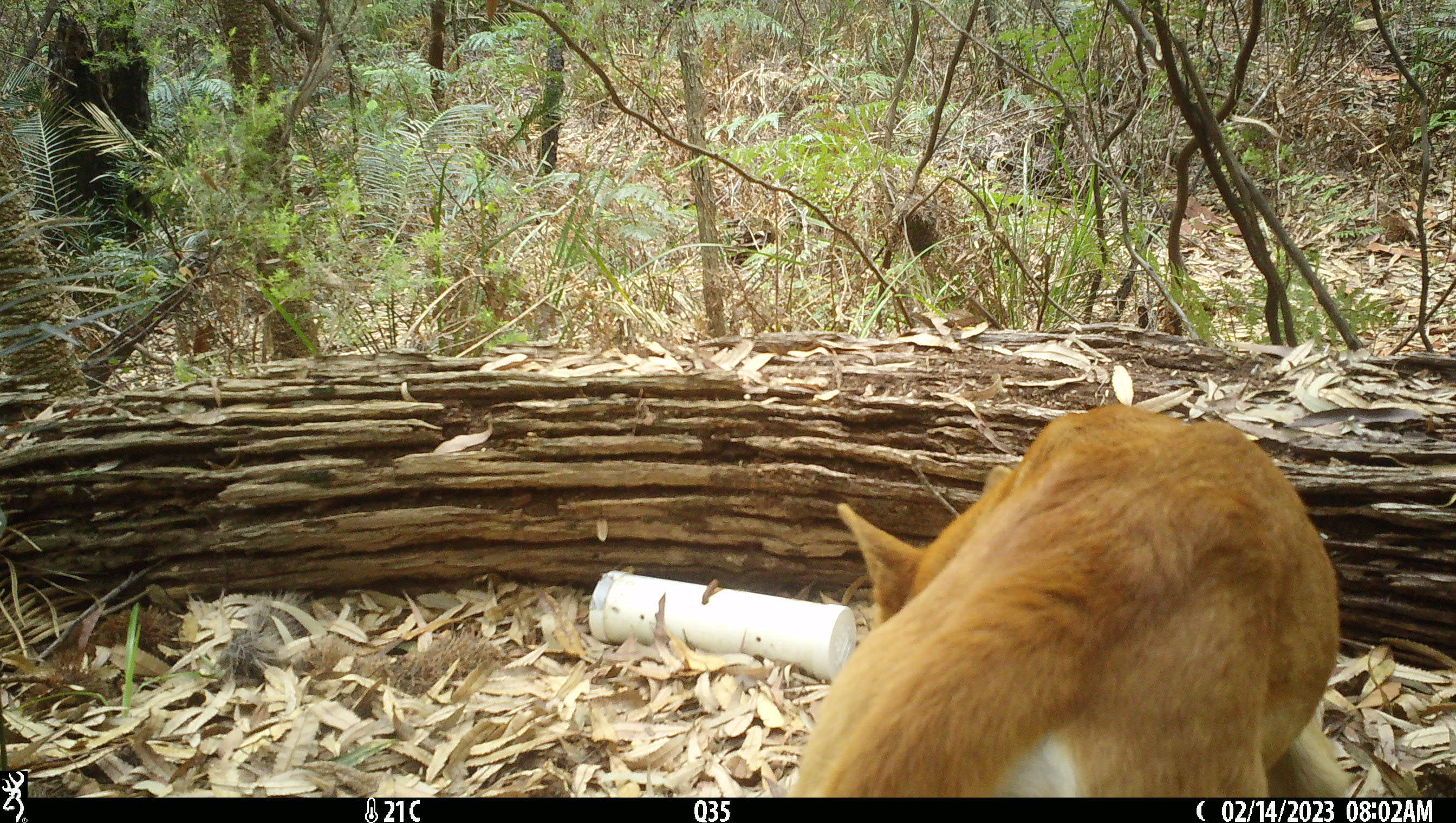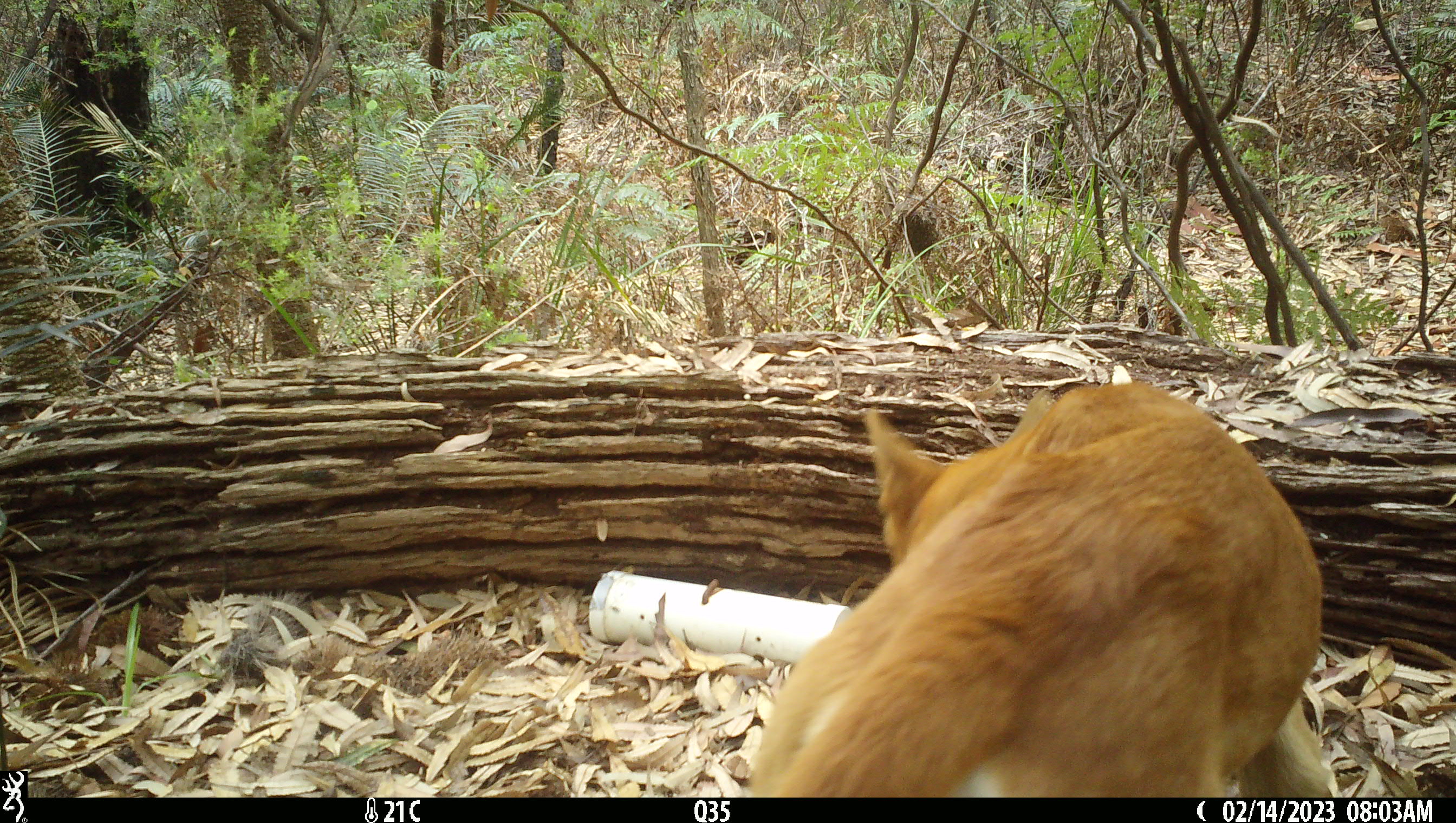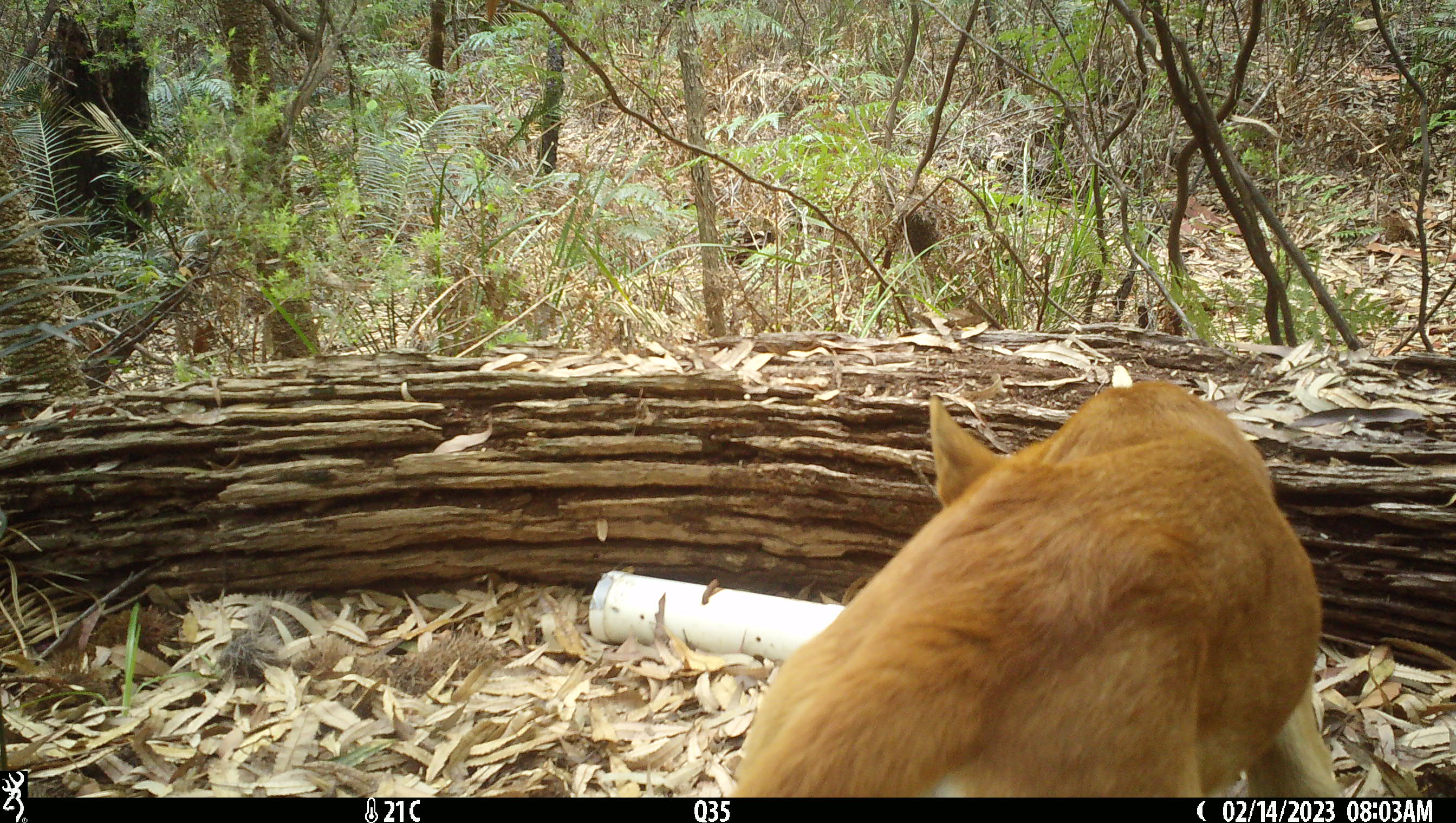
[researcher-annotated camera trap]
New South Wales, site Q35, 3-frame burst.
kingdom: Animalia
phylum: Chordata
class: Mammalia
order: Carnivora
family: Canidae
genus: Canis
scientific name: Canis familiaris dingo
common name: dingo